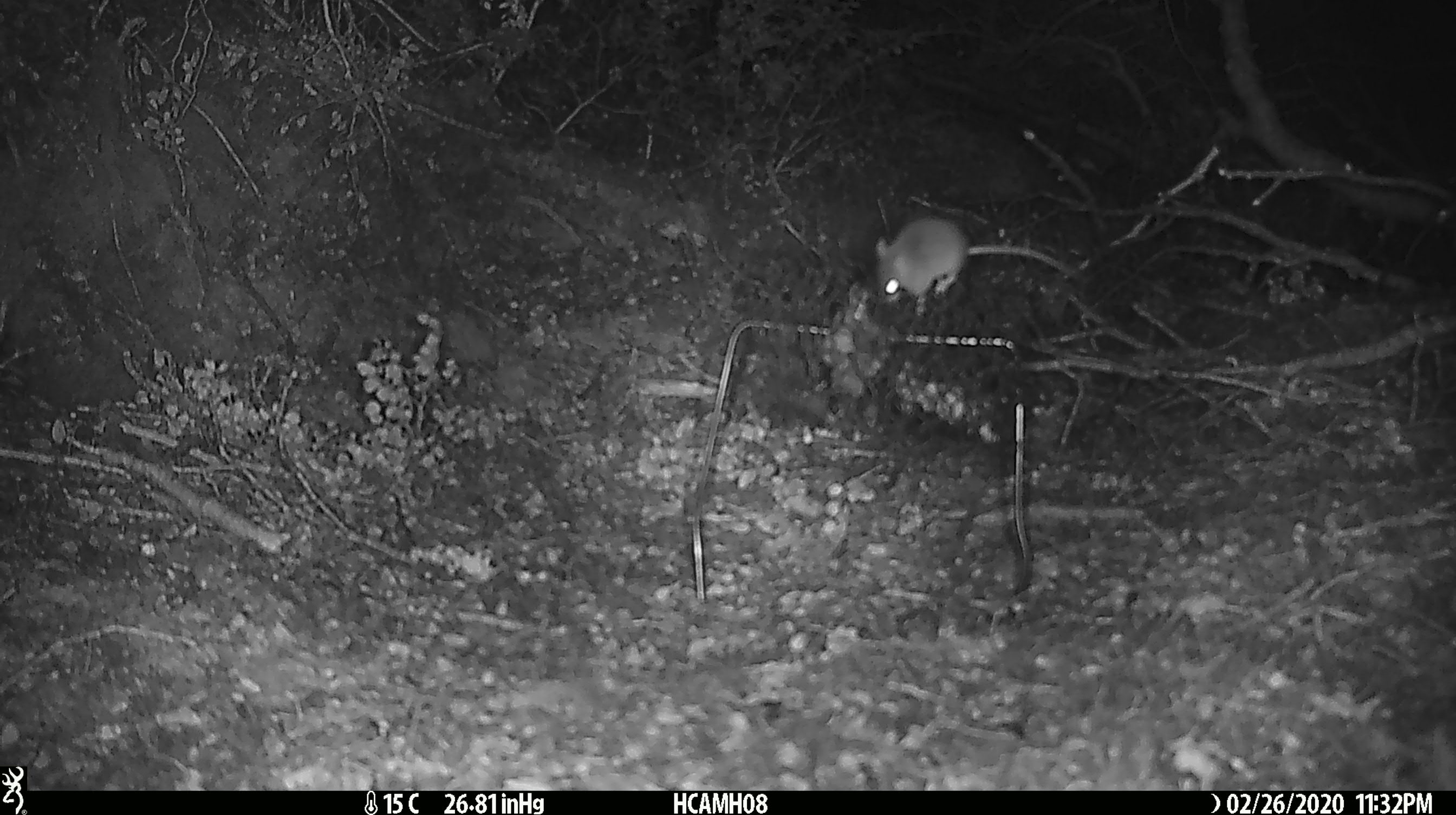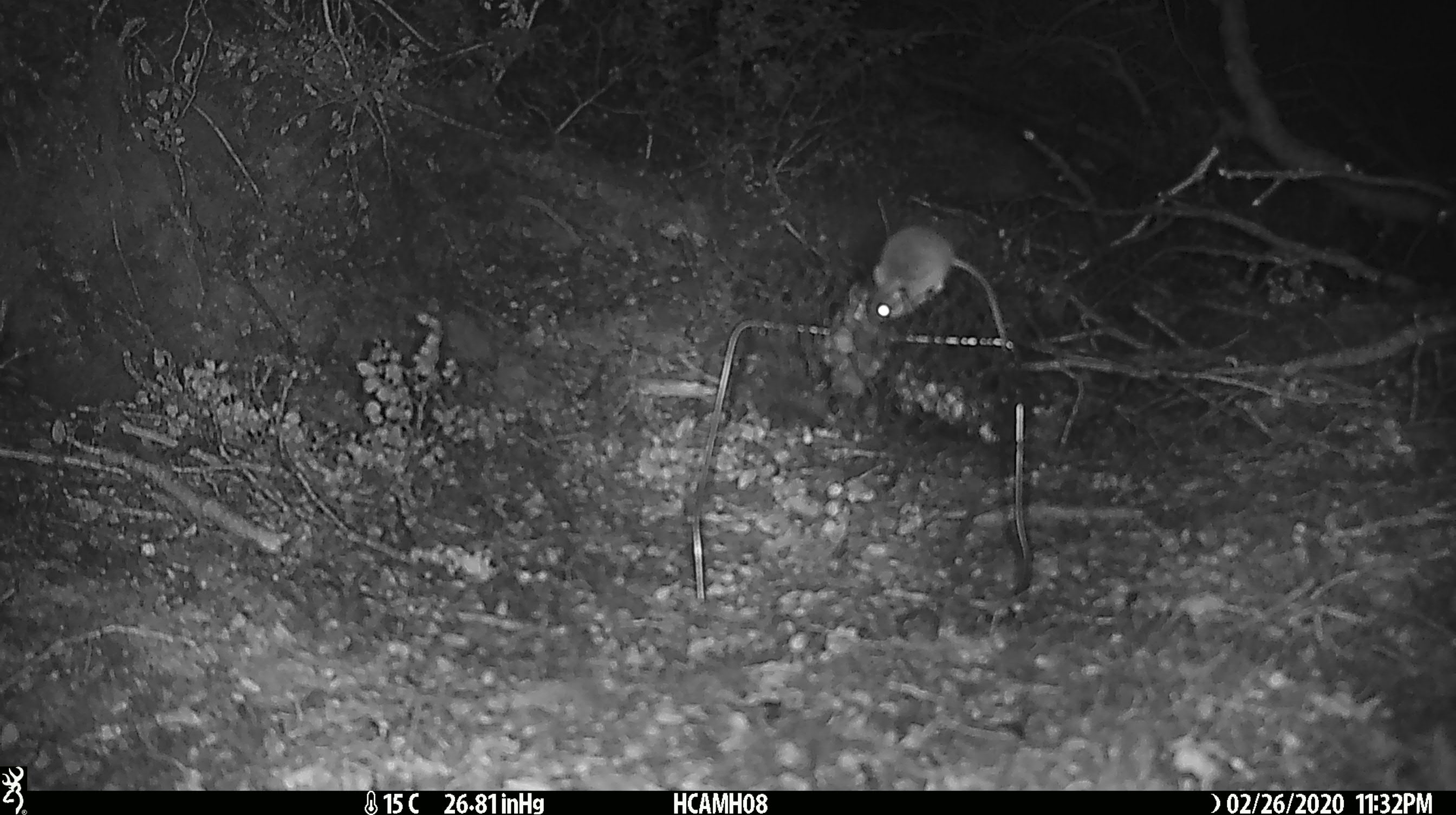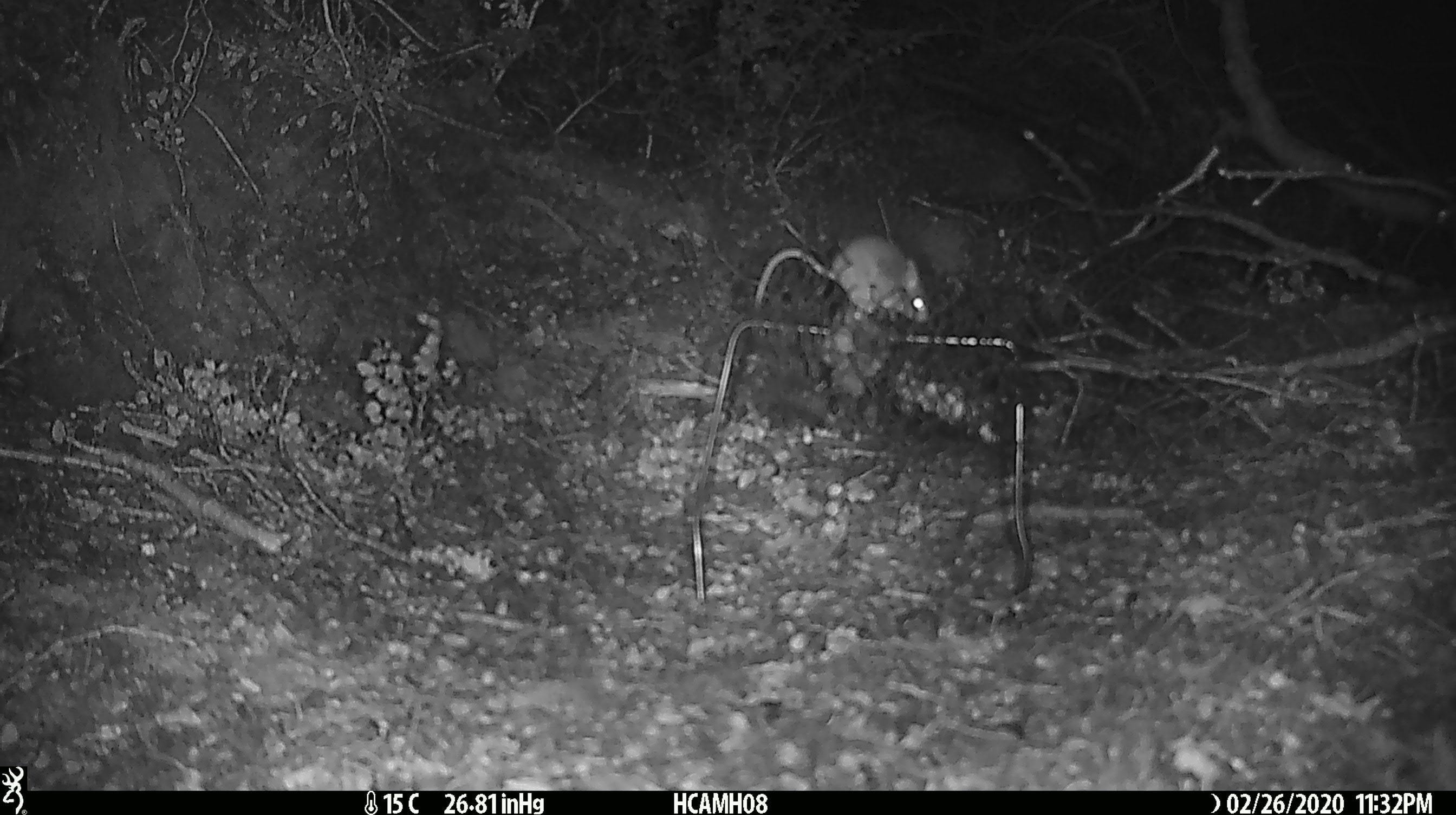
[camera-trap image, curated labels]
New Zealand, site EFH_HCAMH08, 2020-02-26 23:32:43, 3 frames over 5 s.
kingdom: Animalia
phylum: Chordata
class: Mammalia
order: Rodentia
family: Muridae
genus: Mus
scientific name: Mus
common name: mouse